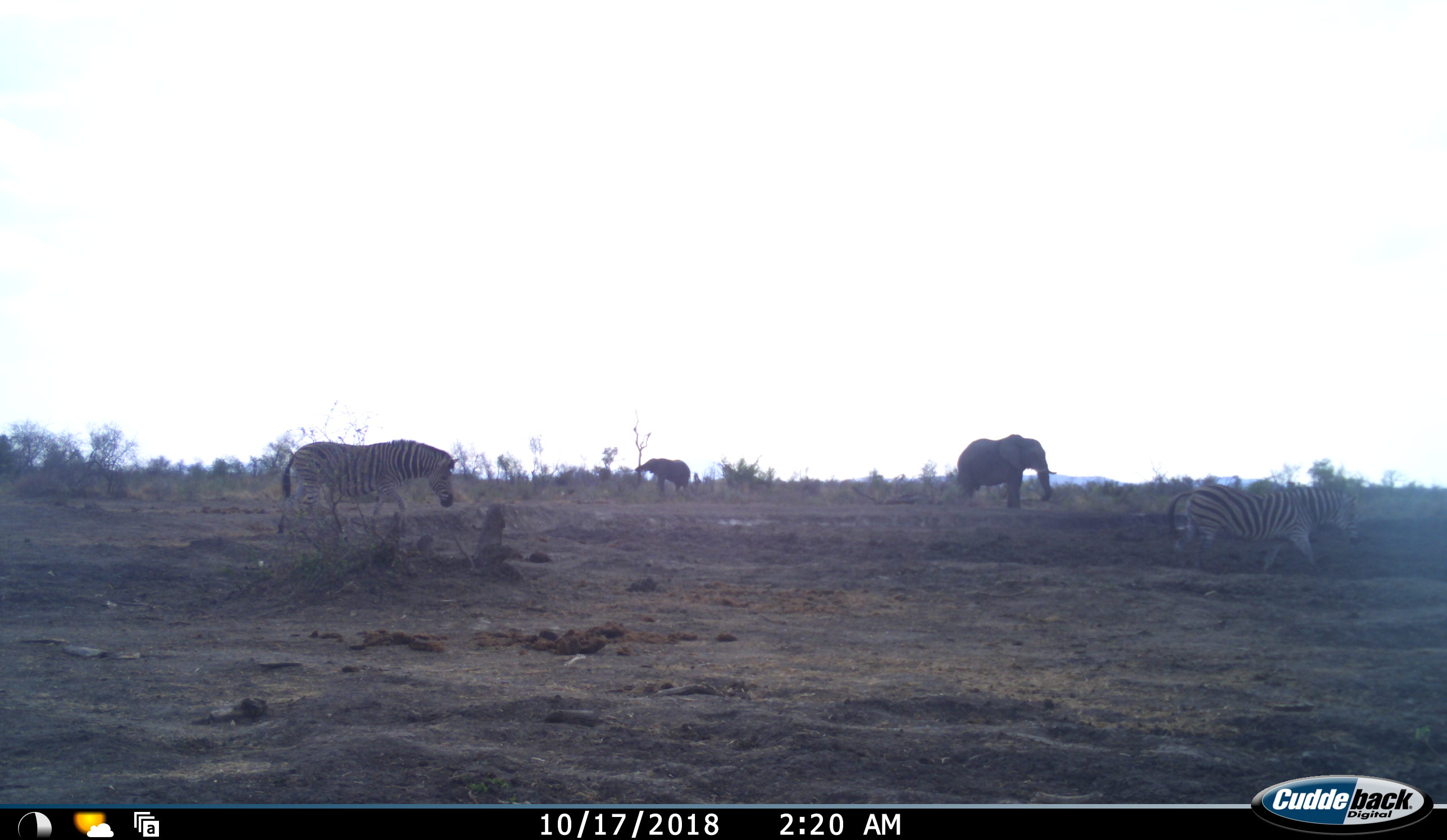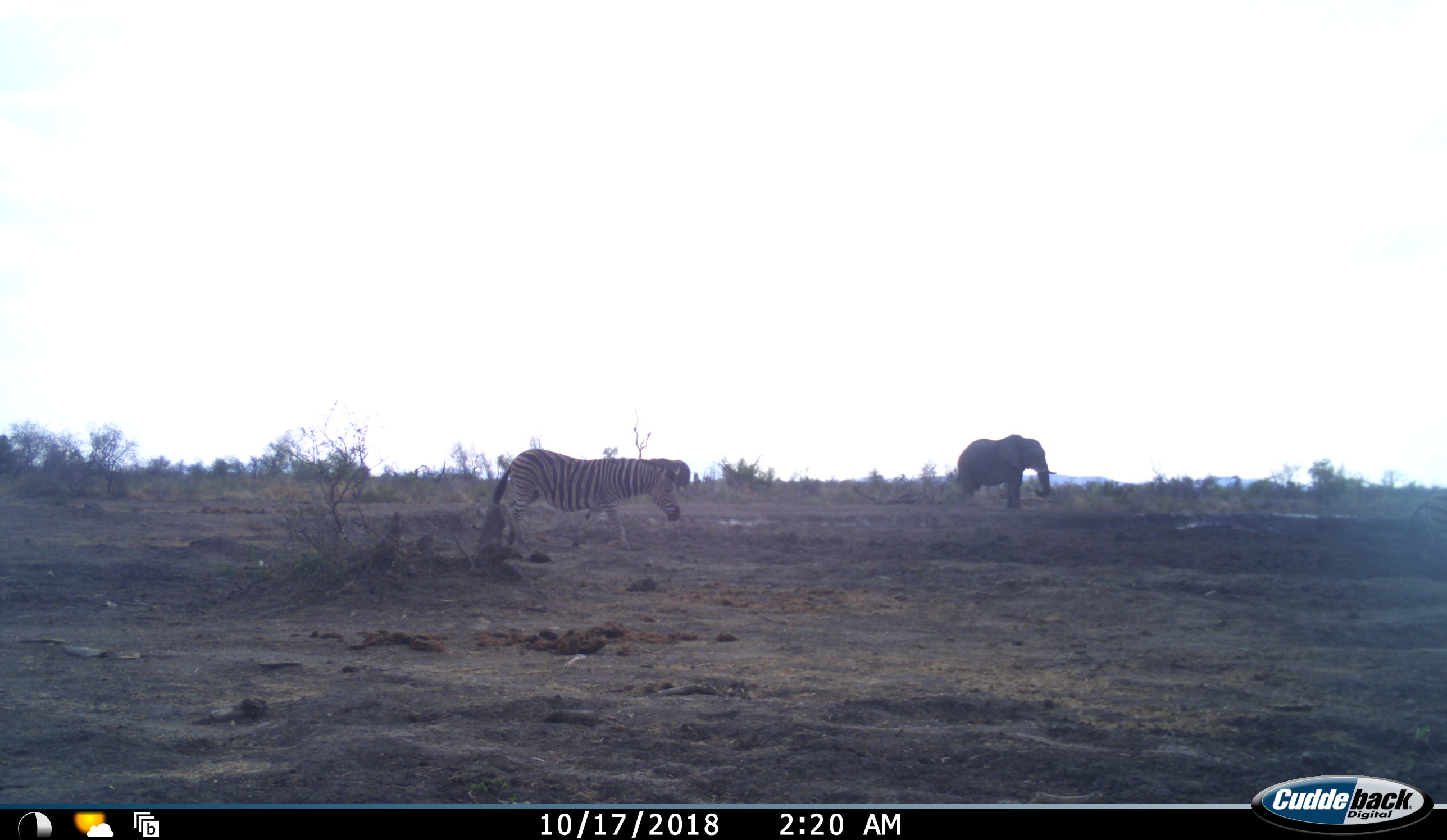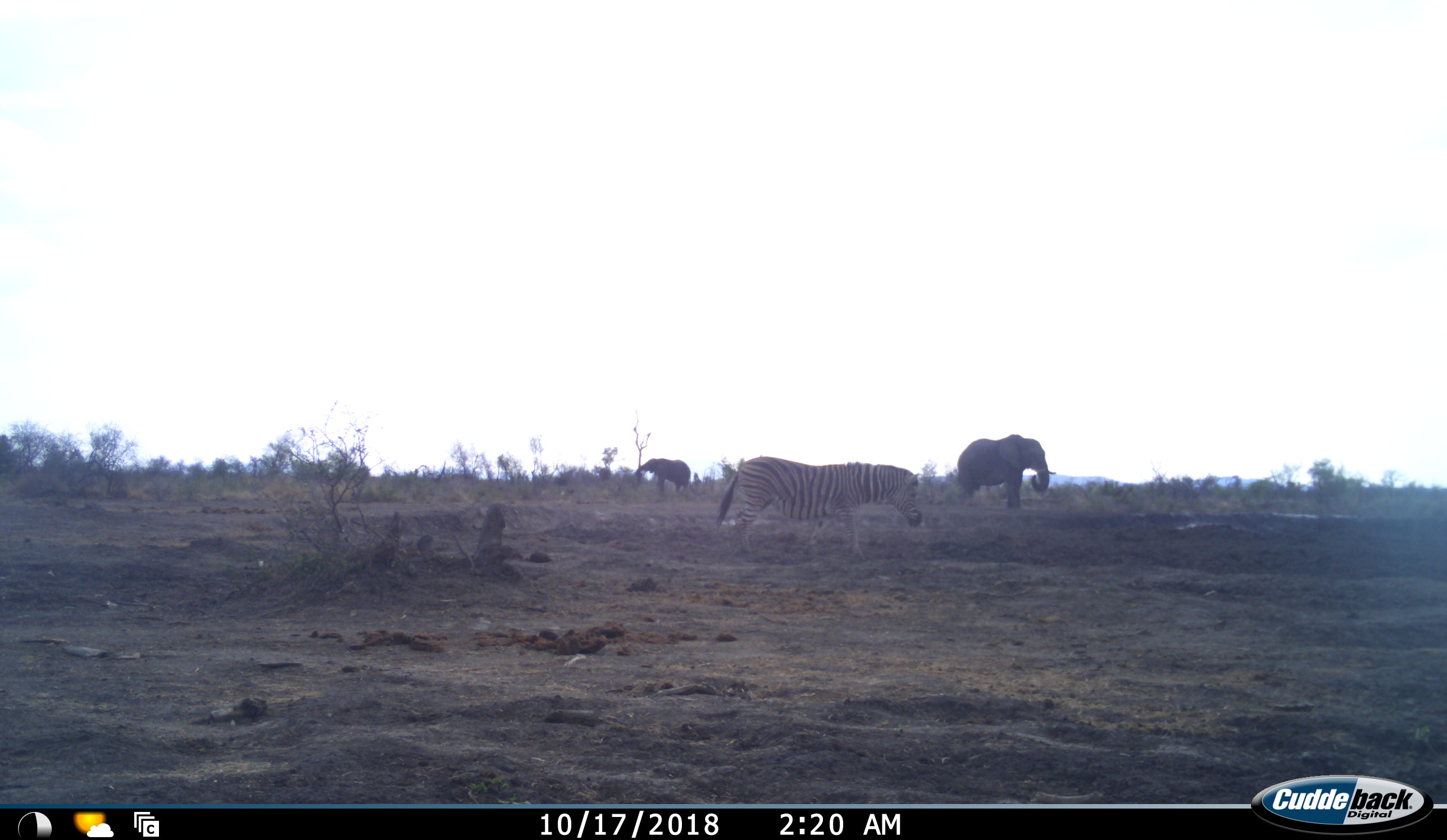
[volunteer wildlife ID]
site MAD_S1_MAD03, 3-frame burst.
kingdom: Animalia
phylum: Chordata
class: Mammalia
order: Proboscidea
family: Elephantidae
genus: Loxodonta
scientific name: Loxodonta africana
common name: african bush elephant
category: elephant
Elephant (african bush elephant) (Loxodonta africana), count 2. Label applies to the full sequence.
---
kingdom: Animalia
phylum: Chordata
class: Mammalia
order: Perissodactyla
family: Equidae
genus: Equus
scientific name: Equus quagga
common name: plains zebra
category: zebraplains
Zebraplains (plains zebra) (Equus quagga), count 2. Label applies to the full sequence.